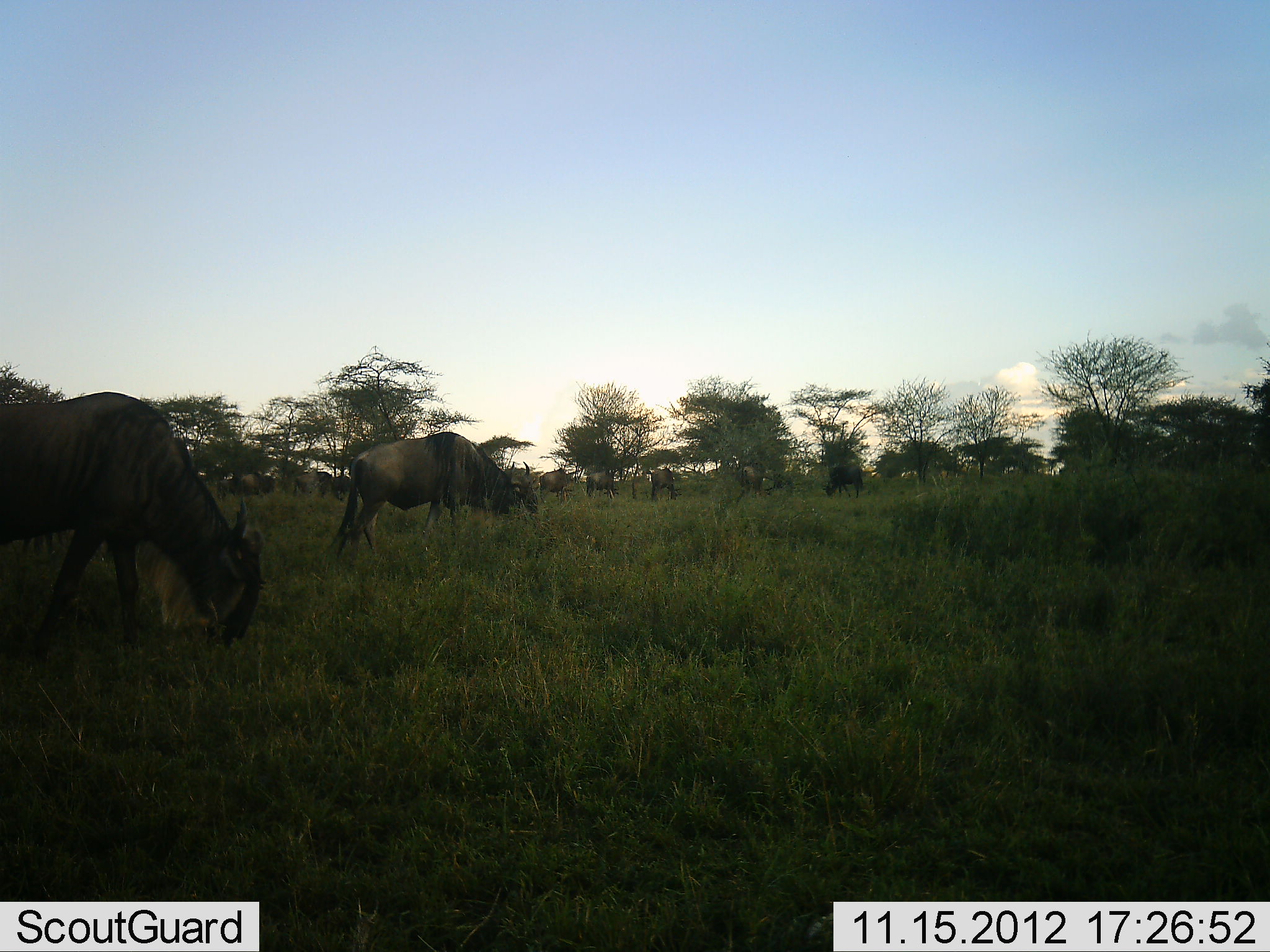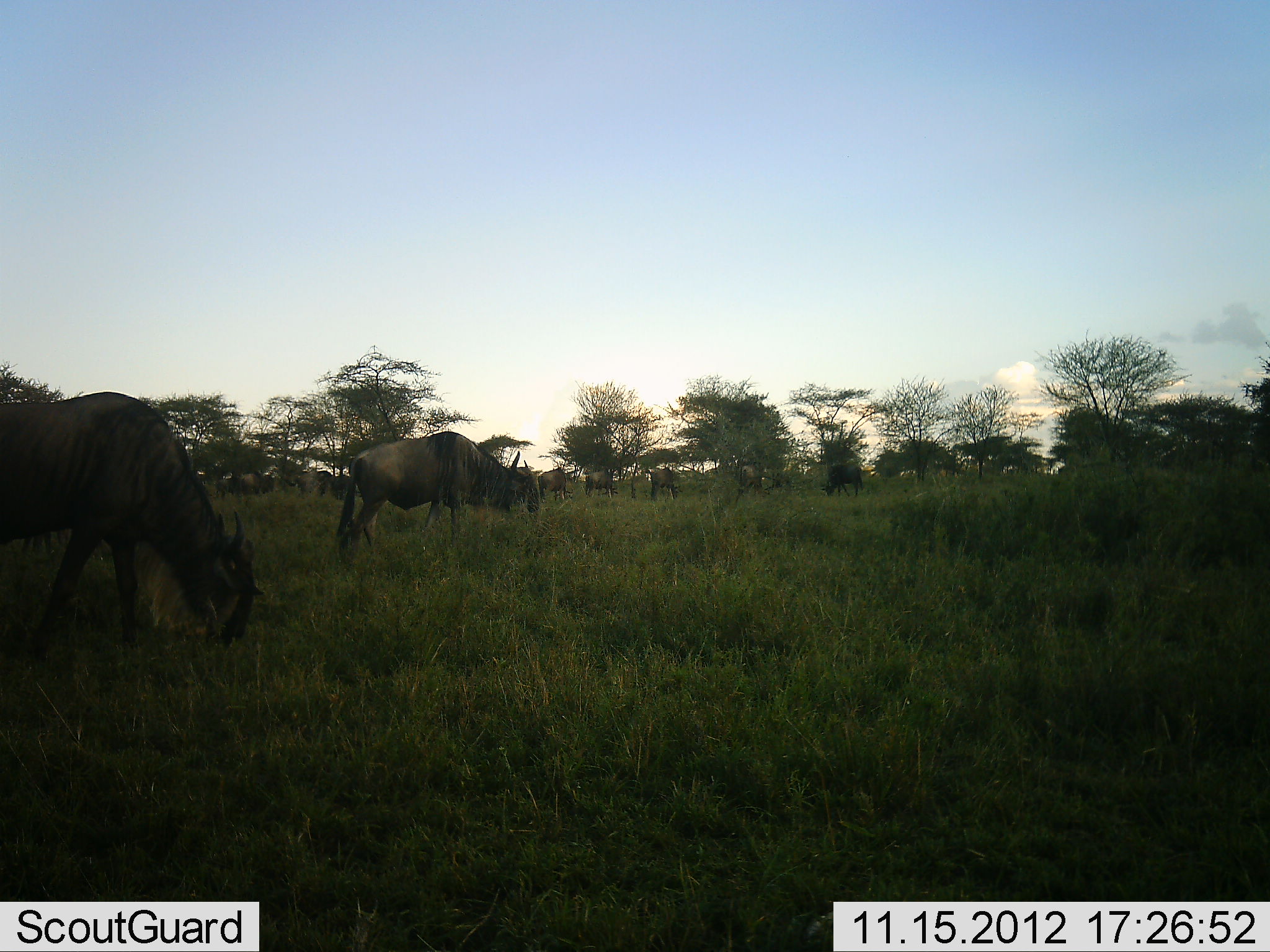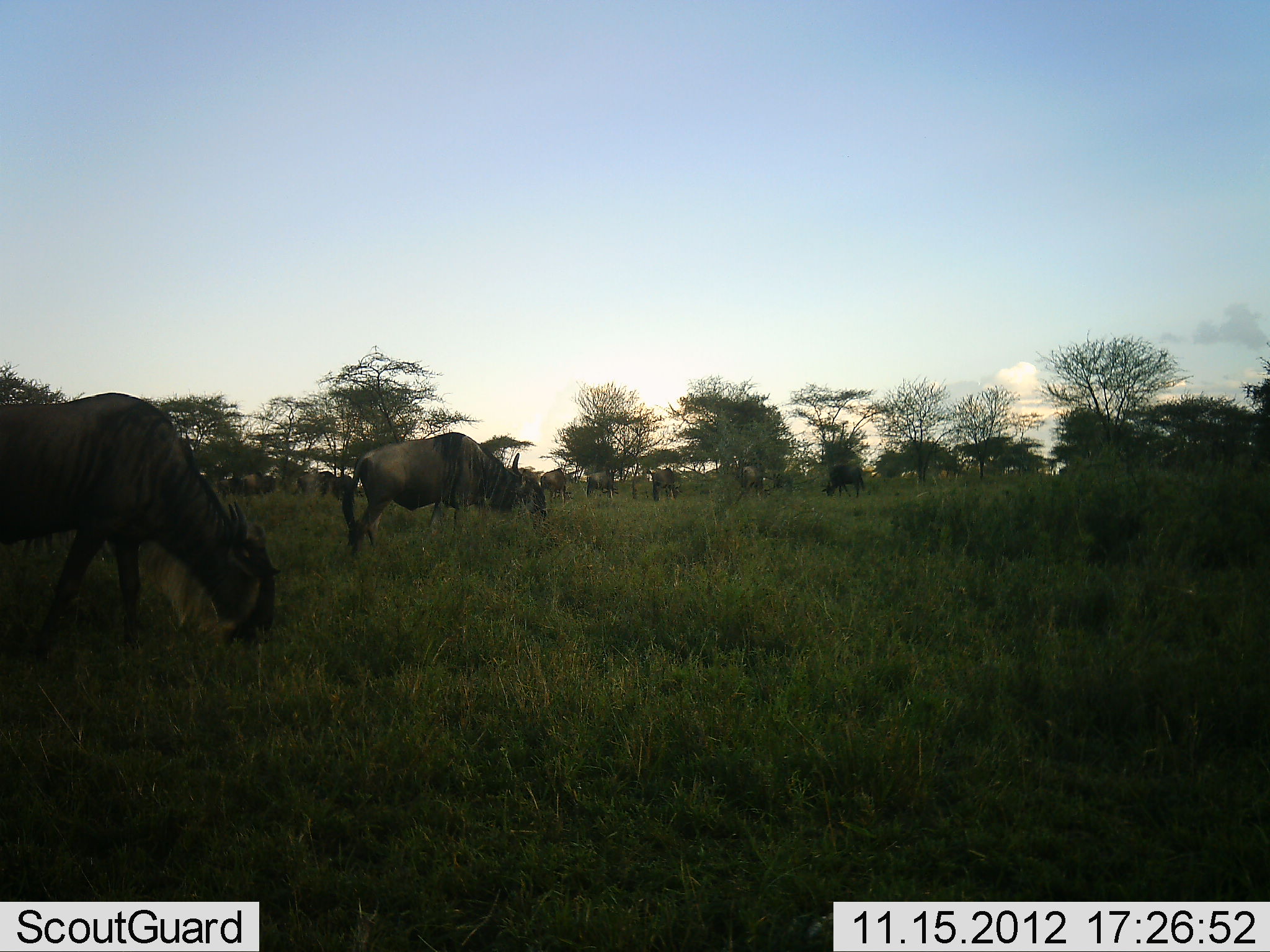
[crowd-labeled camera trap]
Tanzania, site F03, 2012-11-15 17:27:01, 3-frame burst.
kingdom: Animalia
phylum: Chordata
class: Mammalia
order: Artiodactyla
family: Bovidae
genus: Connochaetes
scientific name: Connochaetes taurinus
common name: blue wildebeest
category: wildebeest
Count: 9.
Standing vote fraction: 50%.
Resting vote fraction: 0%.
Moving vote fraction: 10%.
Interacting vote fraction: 0%.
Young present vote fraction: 0%.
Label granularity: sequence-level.